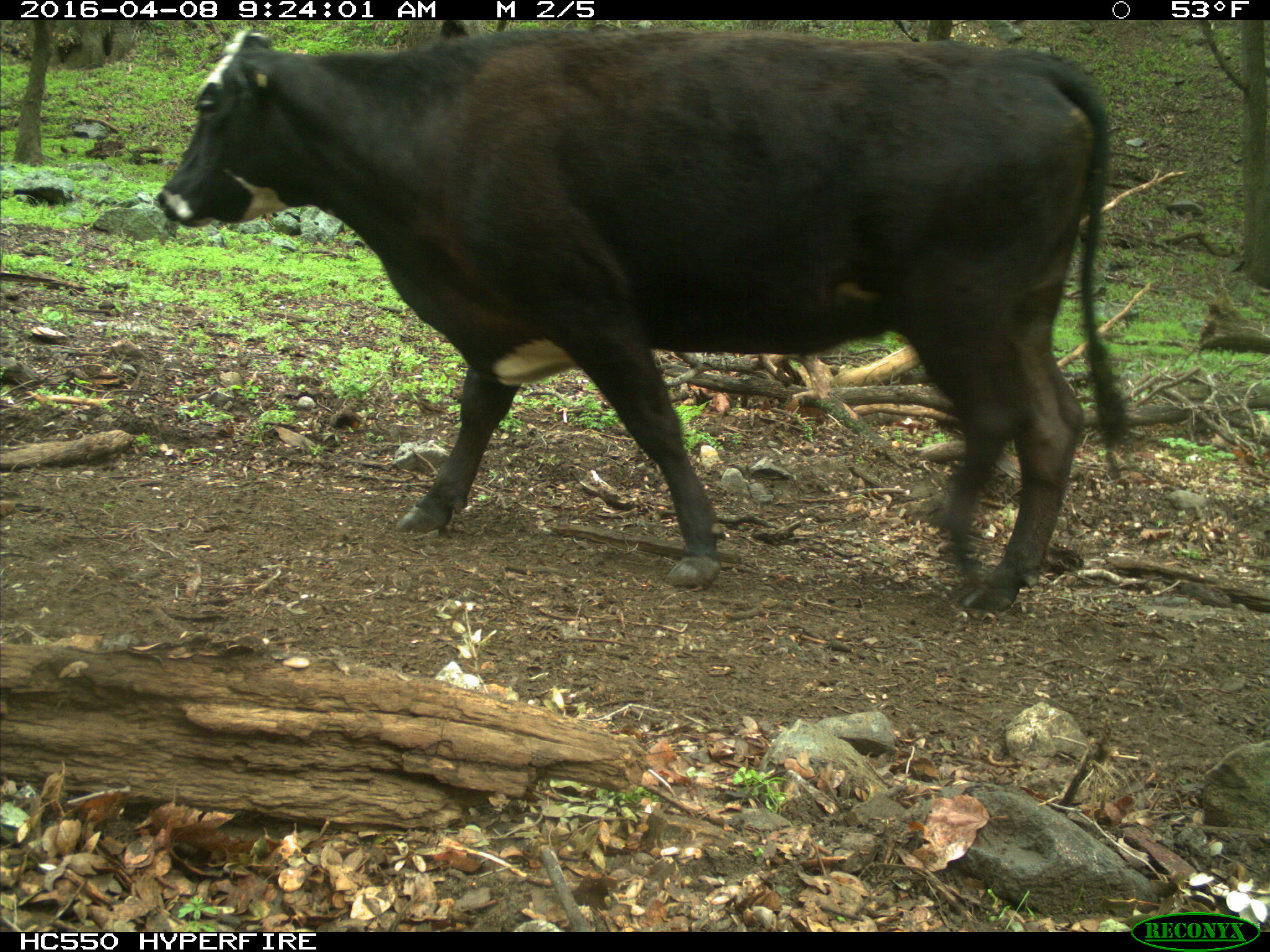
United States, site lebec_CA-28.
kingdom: Animalia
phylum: Chordata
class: Mammalia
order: Artiodactyla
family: Bovidae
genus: Bos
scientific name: Bos taurus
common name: domestic cow